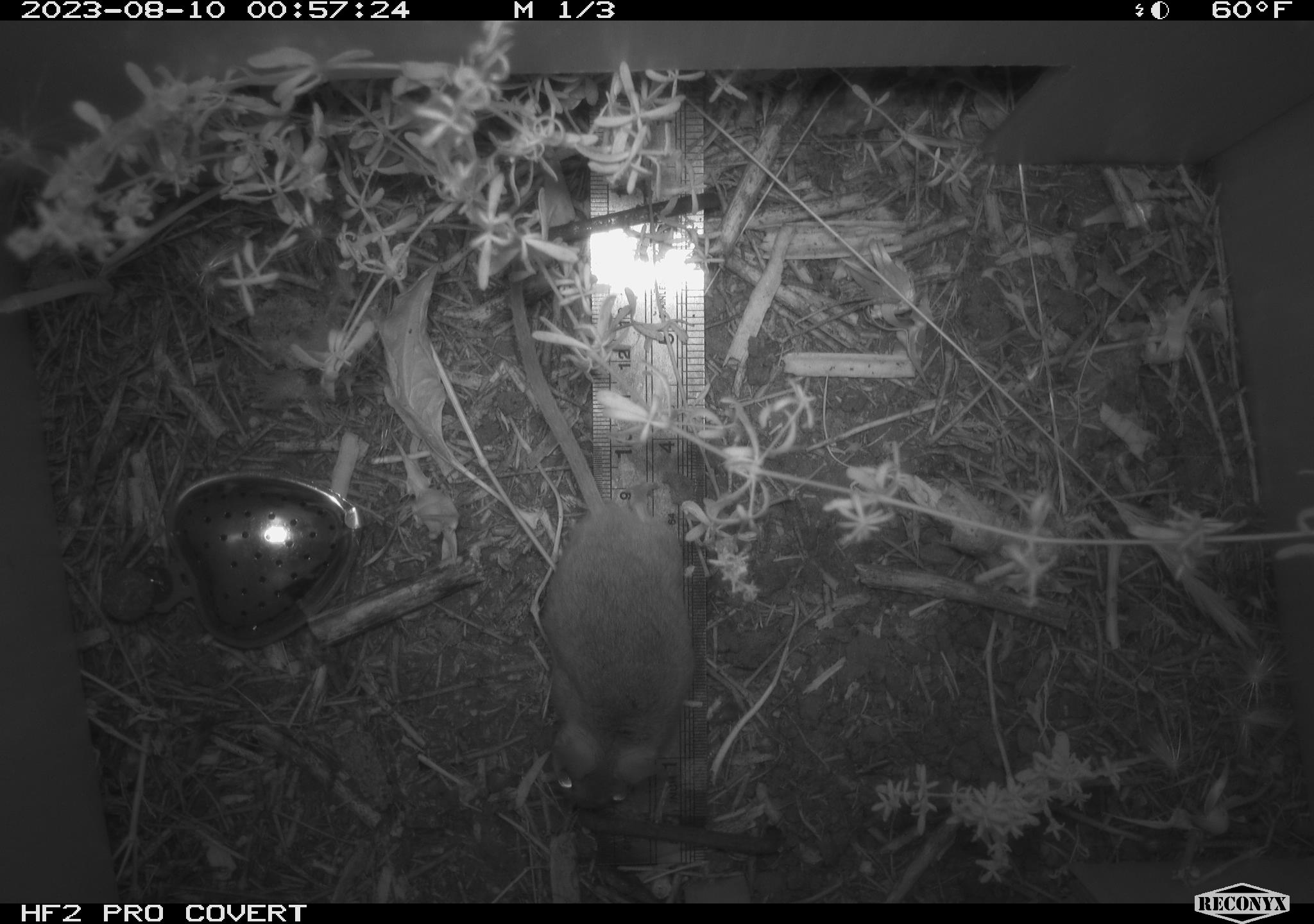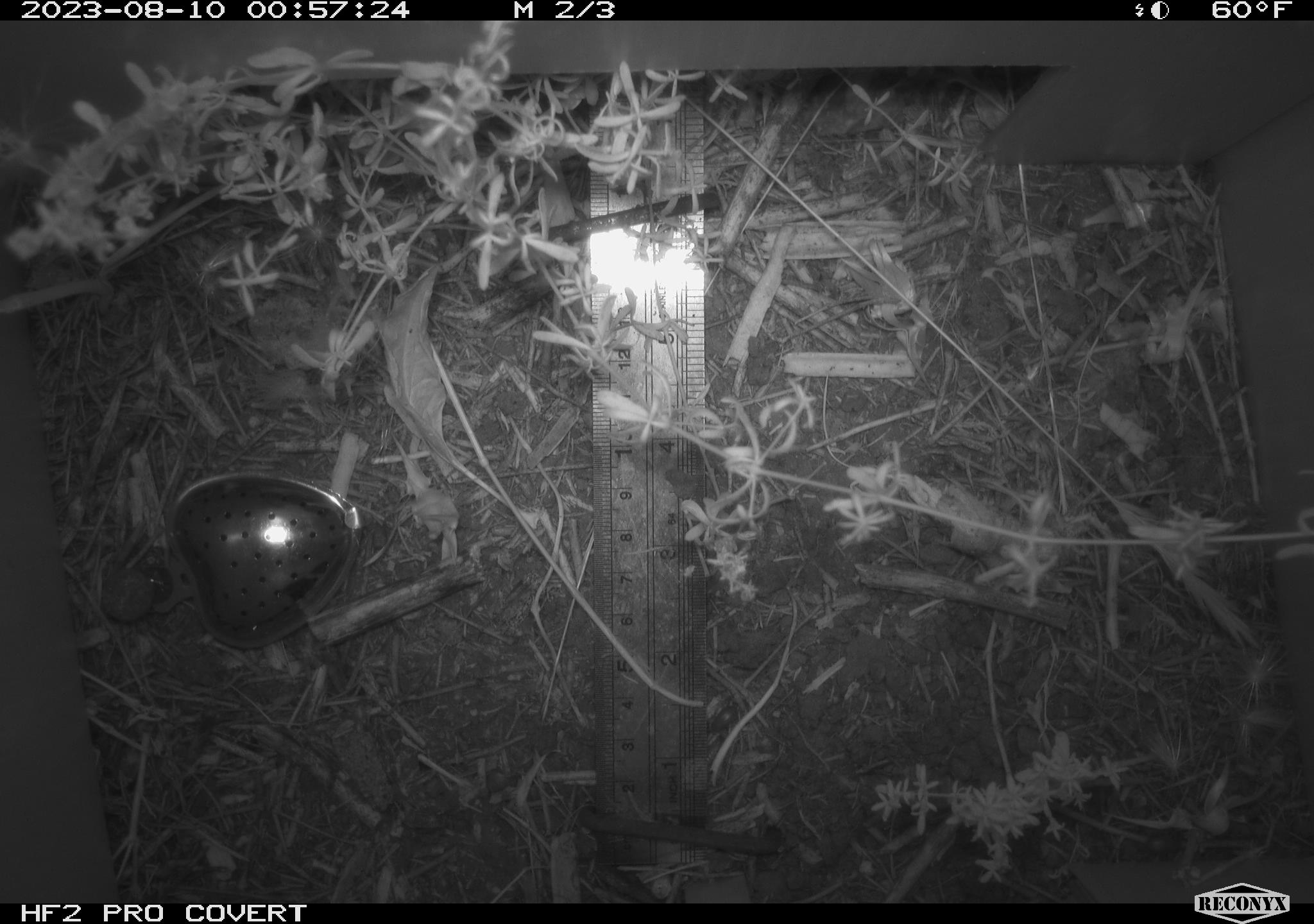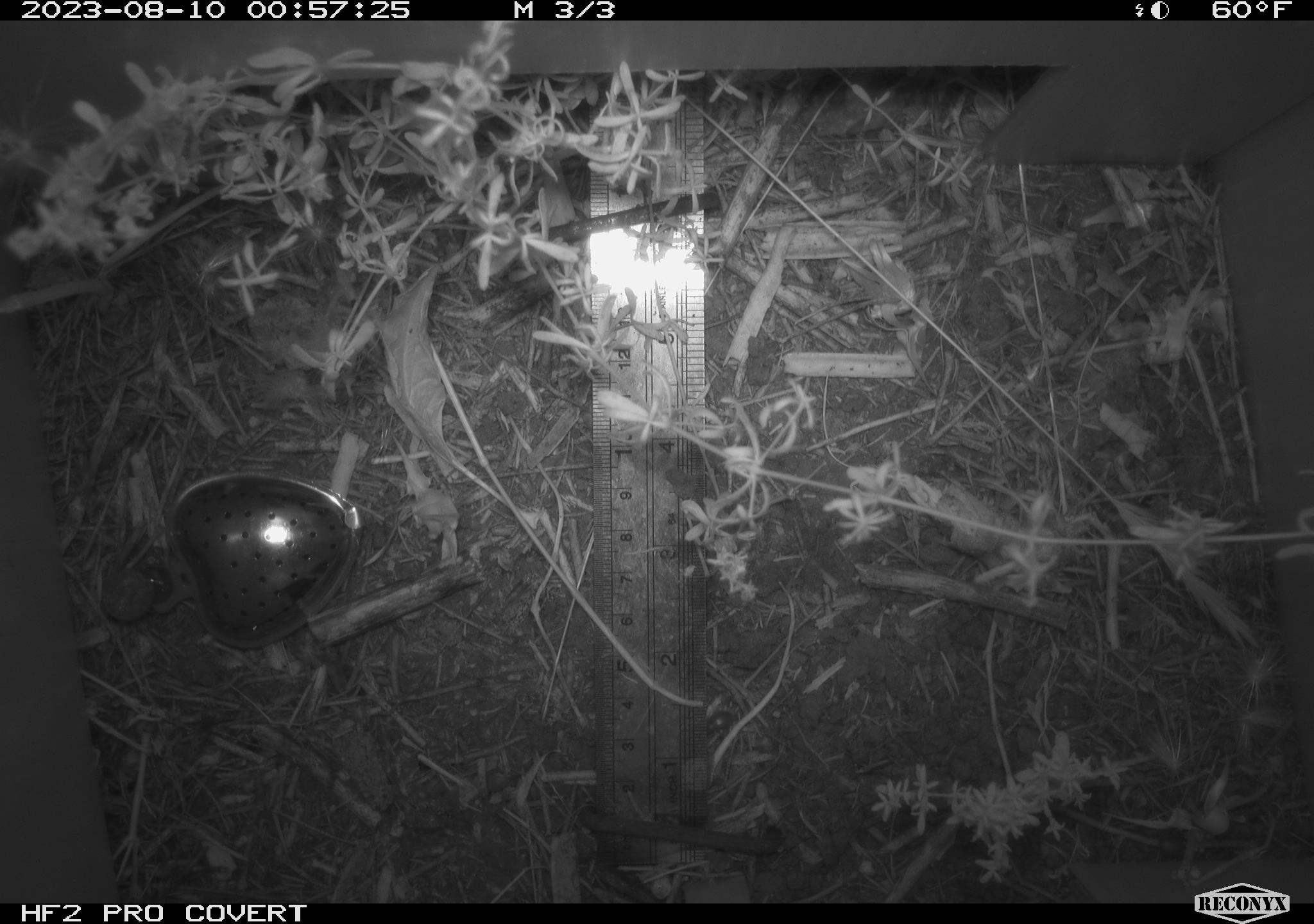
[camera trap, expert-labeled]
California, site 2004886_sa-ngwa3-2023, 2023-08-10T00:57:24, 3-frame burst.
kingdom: Animalia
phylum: Chordata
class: Mammalia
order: Rodentia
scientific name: Rodentia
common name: mouse species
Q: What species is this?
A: Mouse species (Rodentia).